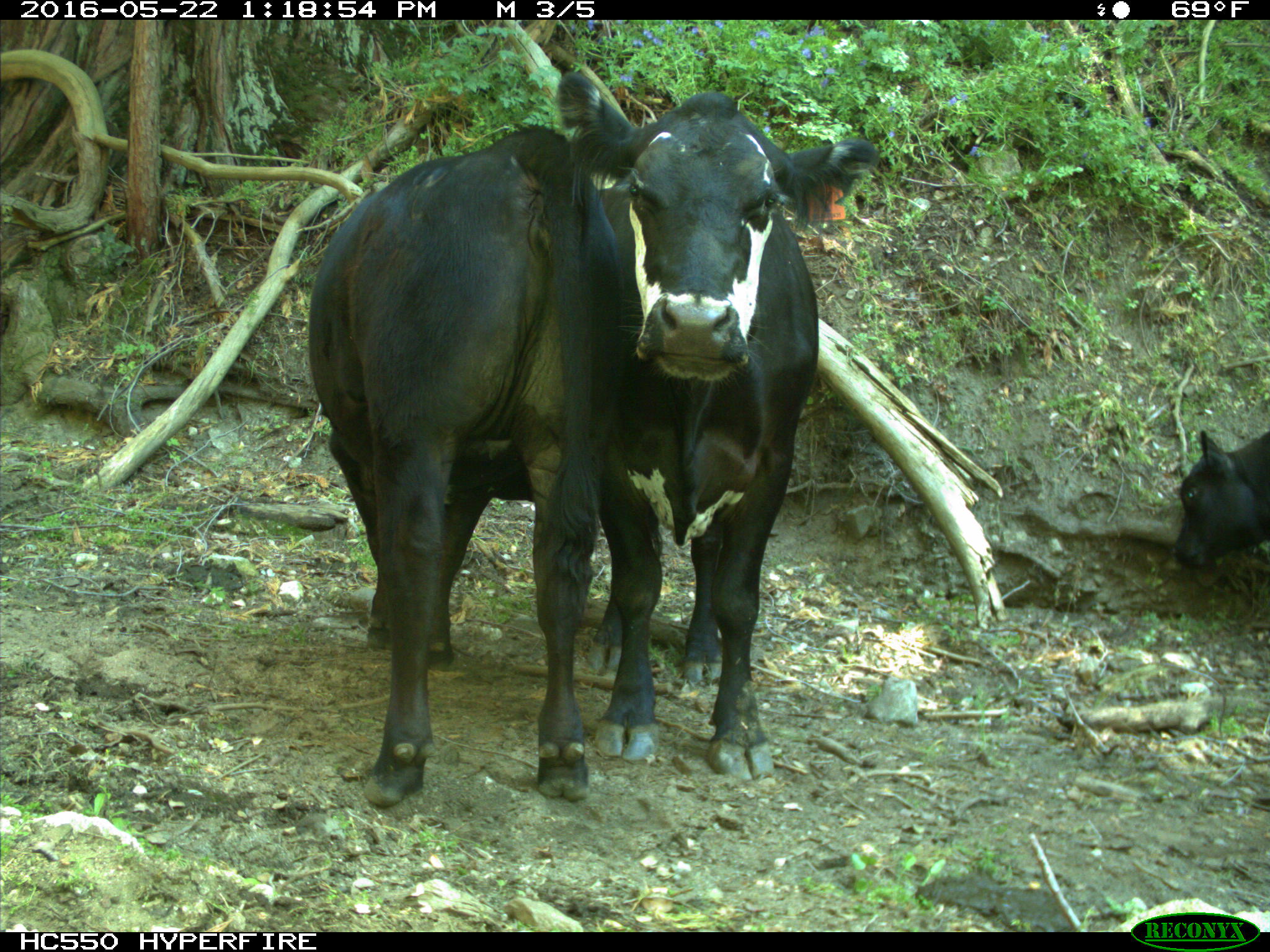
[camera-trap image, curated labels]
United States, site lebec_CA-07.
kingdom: Animalia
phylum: Chordata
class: Mammalia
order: Artiodactyla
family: Bovidae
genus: Bos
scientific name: Bos taurus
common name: domestic cow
Bos taurus (domestic cow).